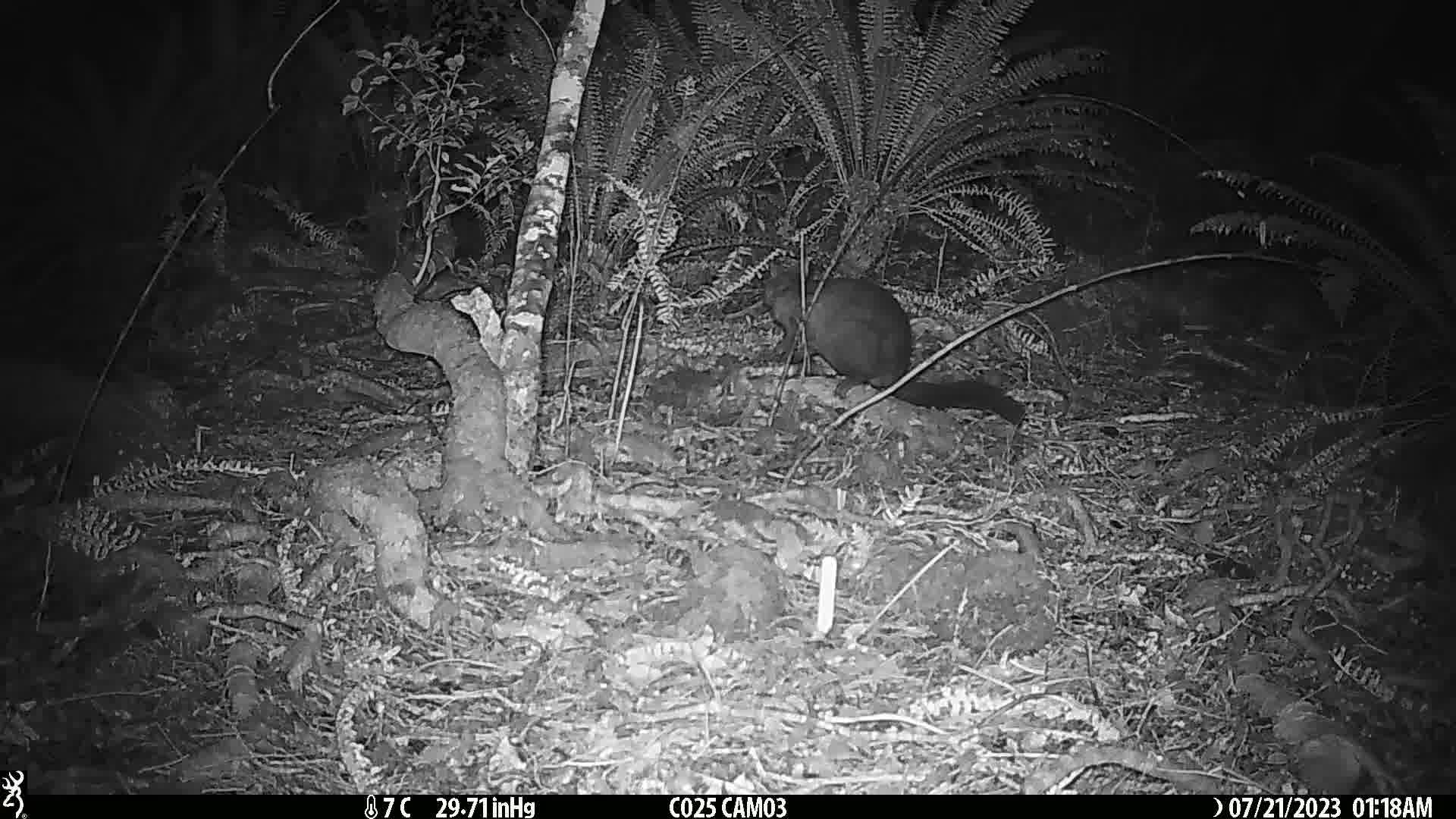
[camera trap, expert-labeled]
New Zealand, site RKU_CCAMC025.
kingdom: Animalia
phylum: Chordata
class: Mammalia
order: Diprotodontia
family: Phalangeridae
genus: Trichosurus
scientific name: Trichosurus vulpecula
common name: common brushtail possum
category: possum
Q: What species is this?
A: Possum (common brushtail possum) (Trichosurus vulpecula).